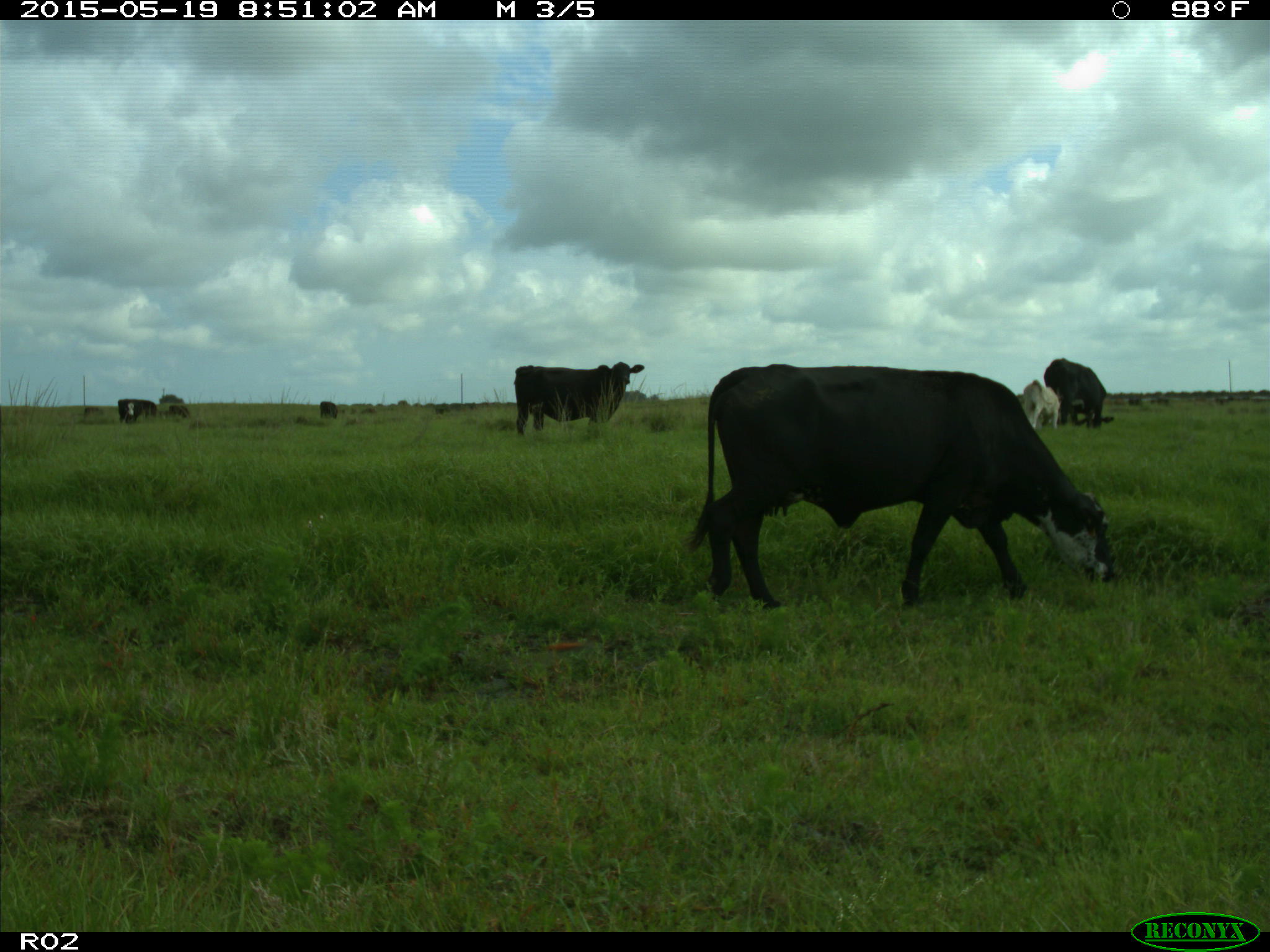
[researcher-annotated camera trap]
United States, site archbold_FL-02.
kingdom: Animalia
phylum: Chordata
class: Mammalia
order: Artiodactyla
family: Bovidae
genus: Bos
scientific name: Bos taurus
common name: domestic cow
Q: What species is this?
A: Bos taurus (domestic cow).